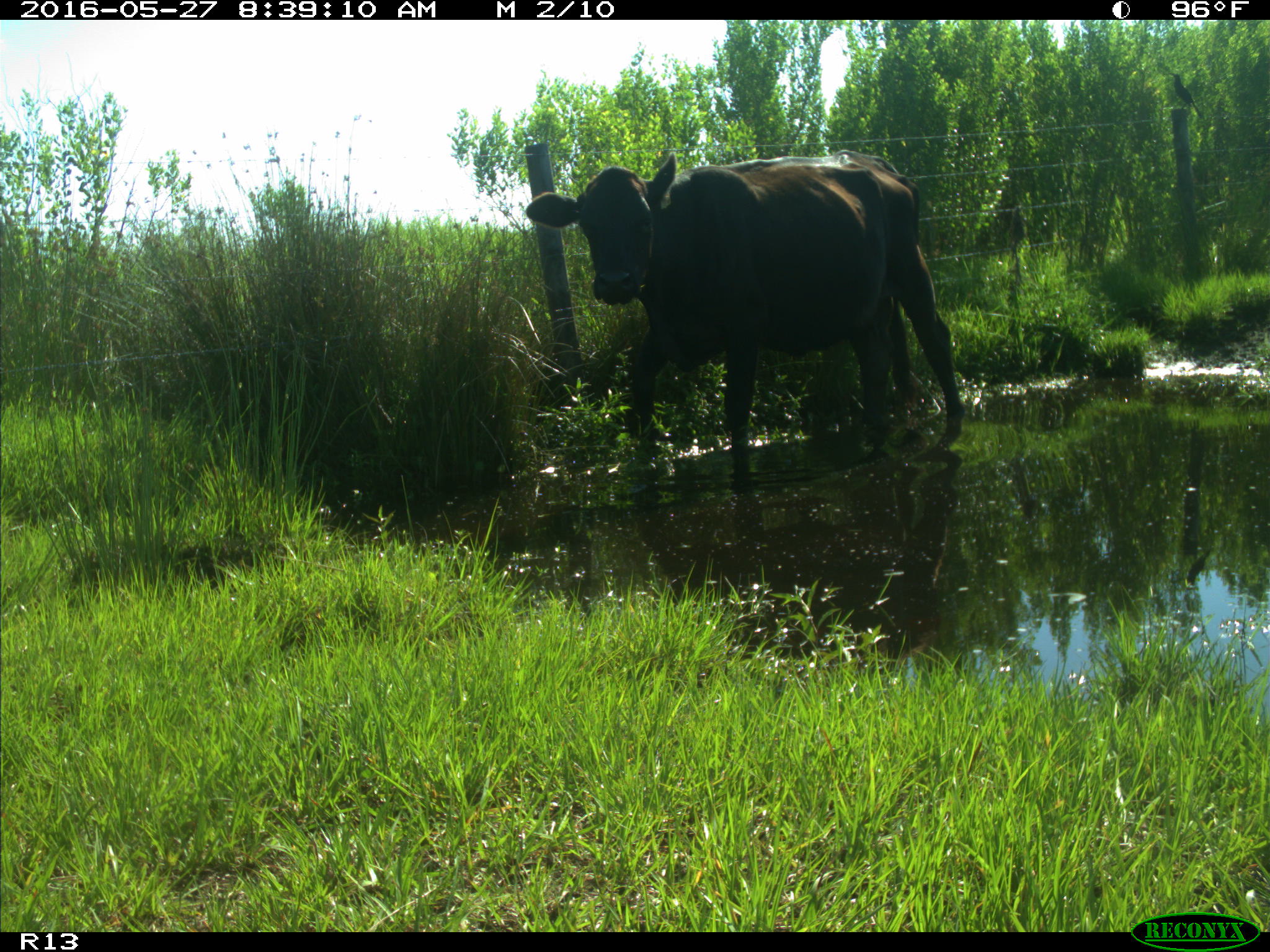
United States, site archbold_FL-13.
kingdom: Animalia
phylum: Chordata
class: Mammalia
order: Artiodactyla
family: Bovidae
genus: Bos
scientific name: Bos taurus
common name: domestic cow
Bos taurus (domestic cow).